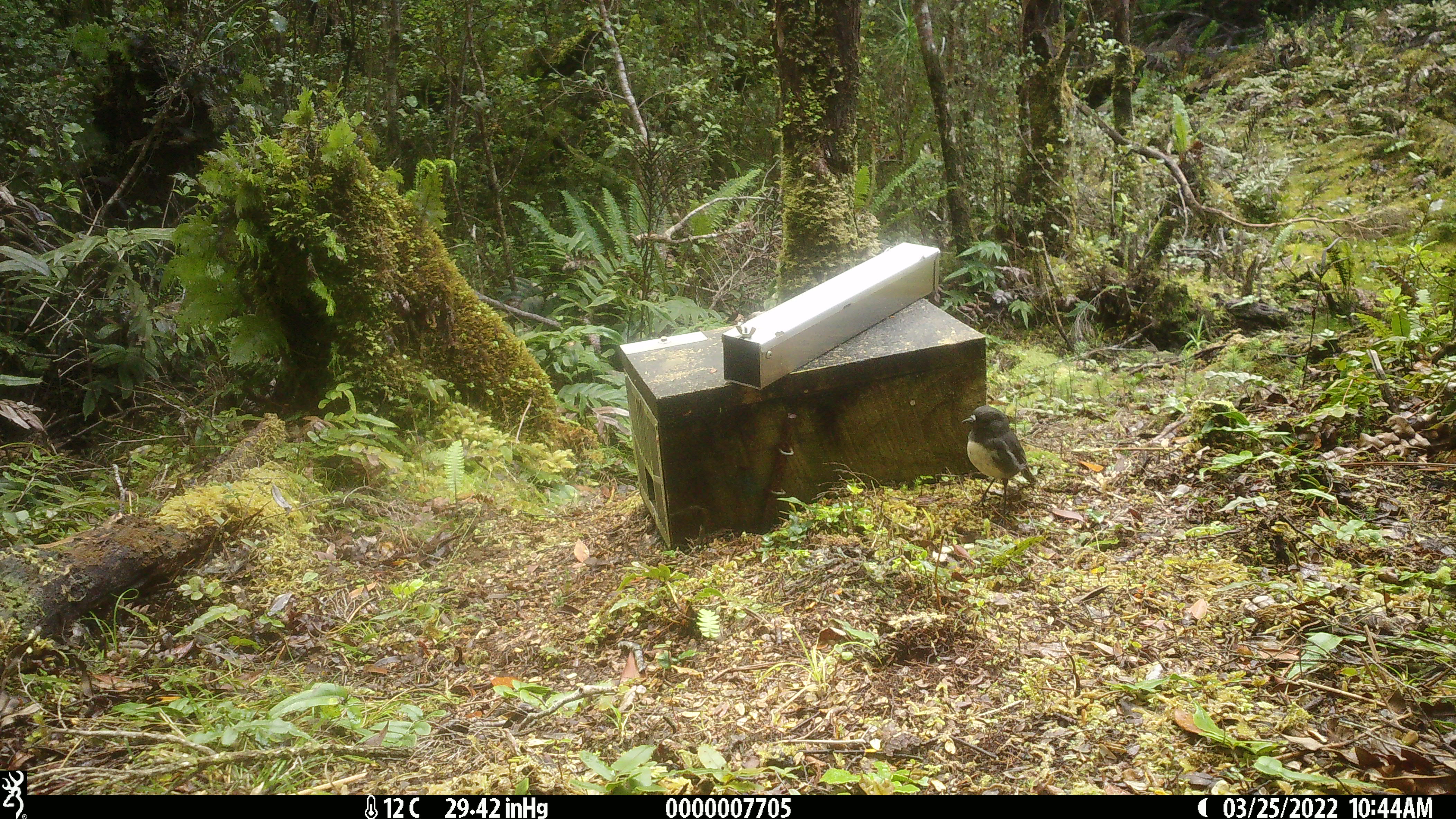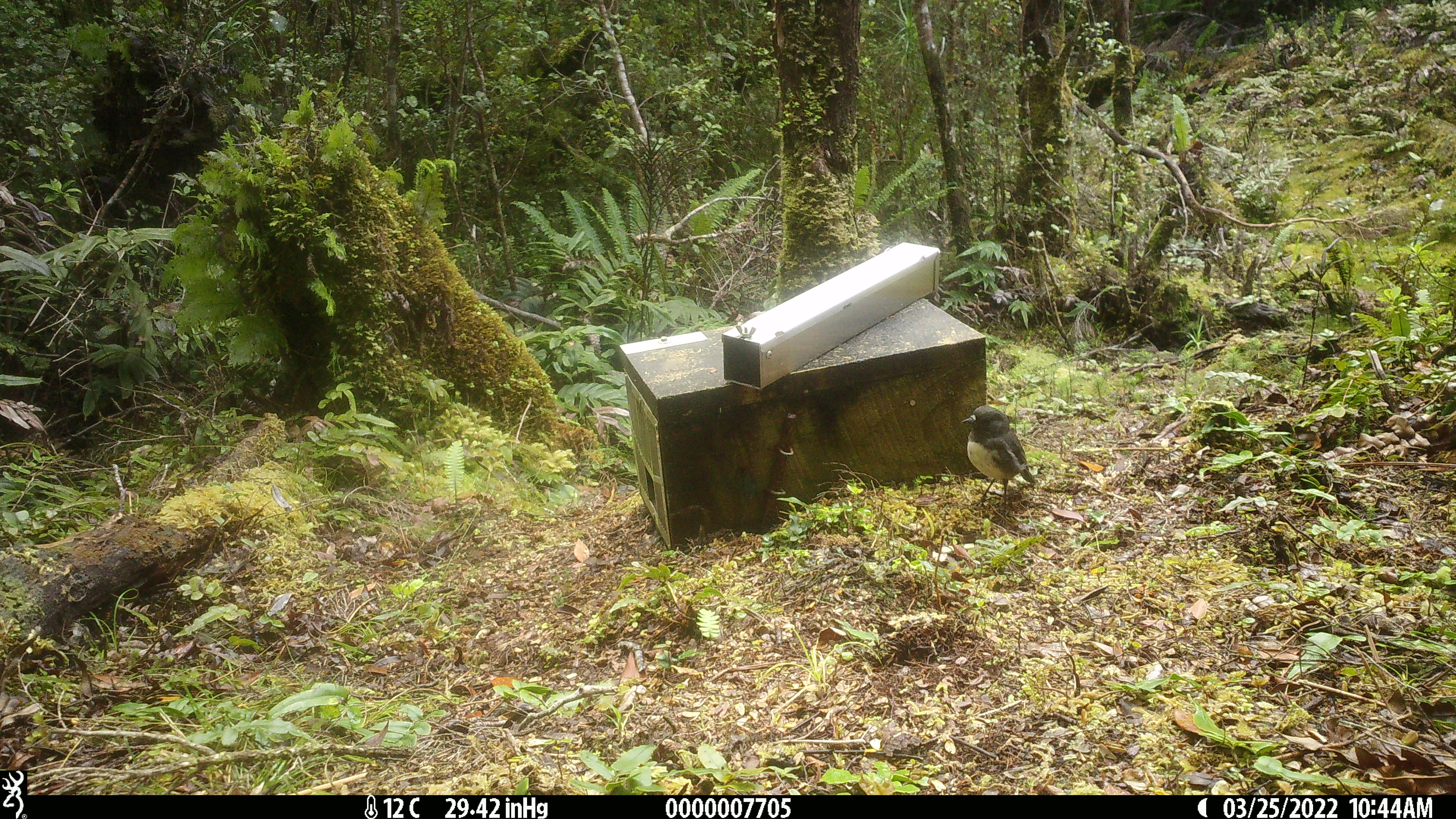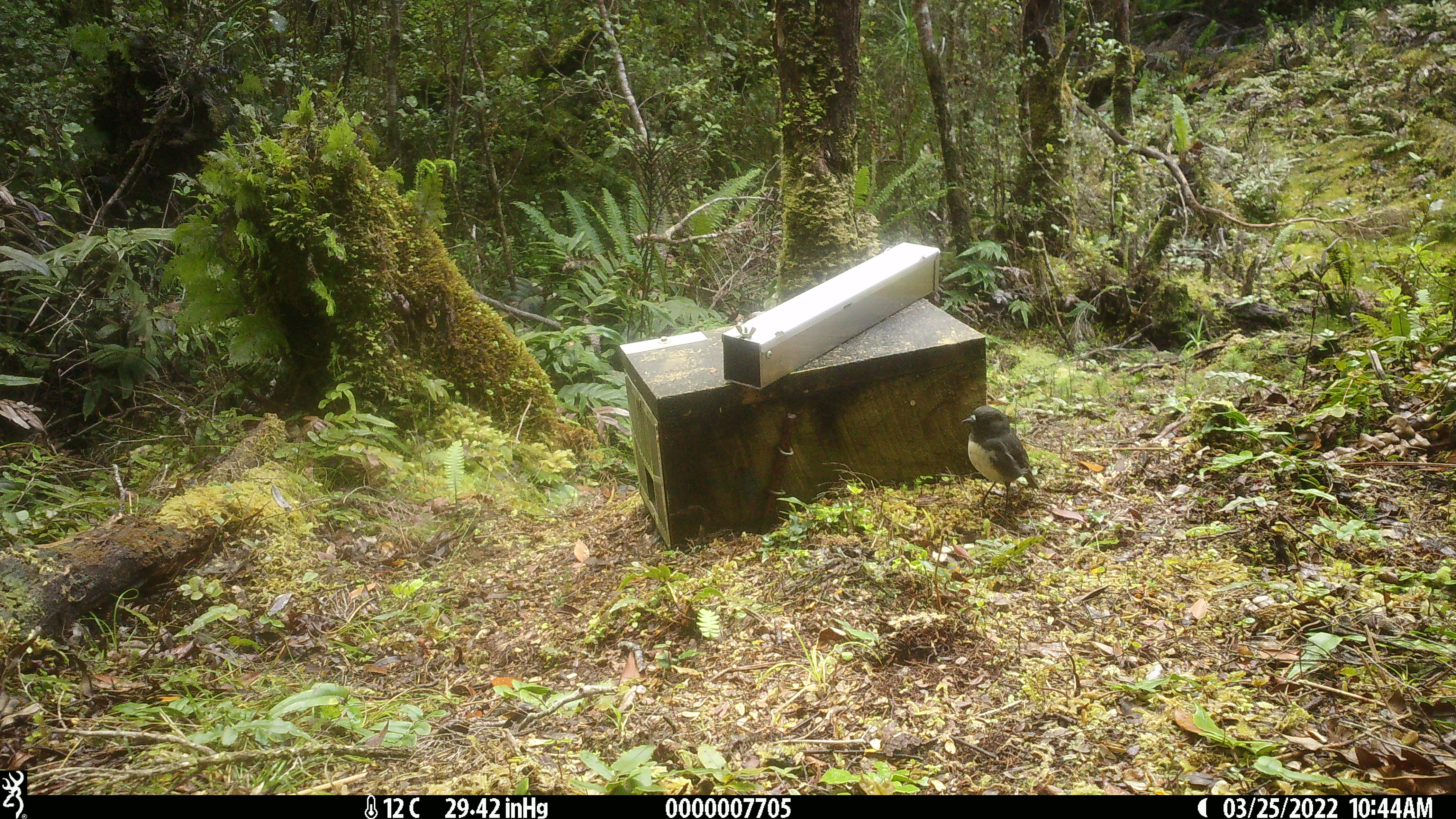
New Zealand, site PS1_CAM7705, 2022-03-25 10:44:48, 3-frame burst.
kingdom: Animalia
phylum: Chordata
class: Aves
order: Passeriformes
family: Petroicidae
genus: Petroica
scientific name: Petroica australis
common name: new zealand robin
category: robin